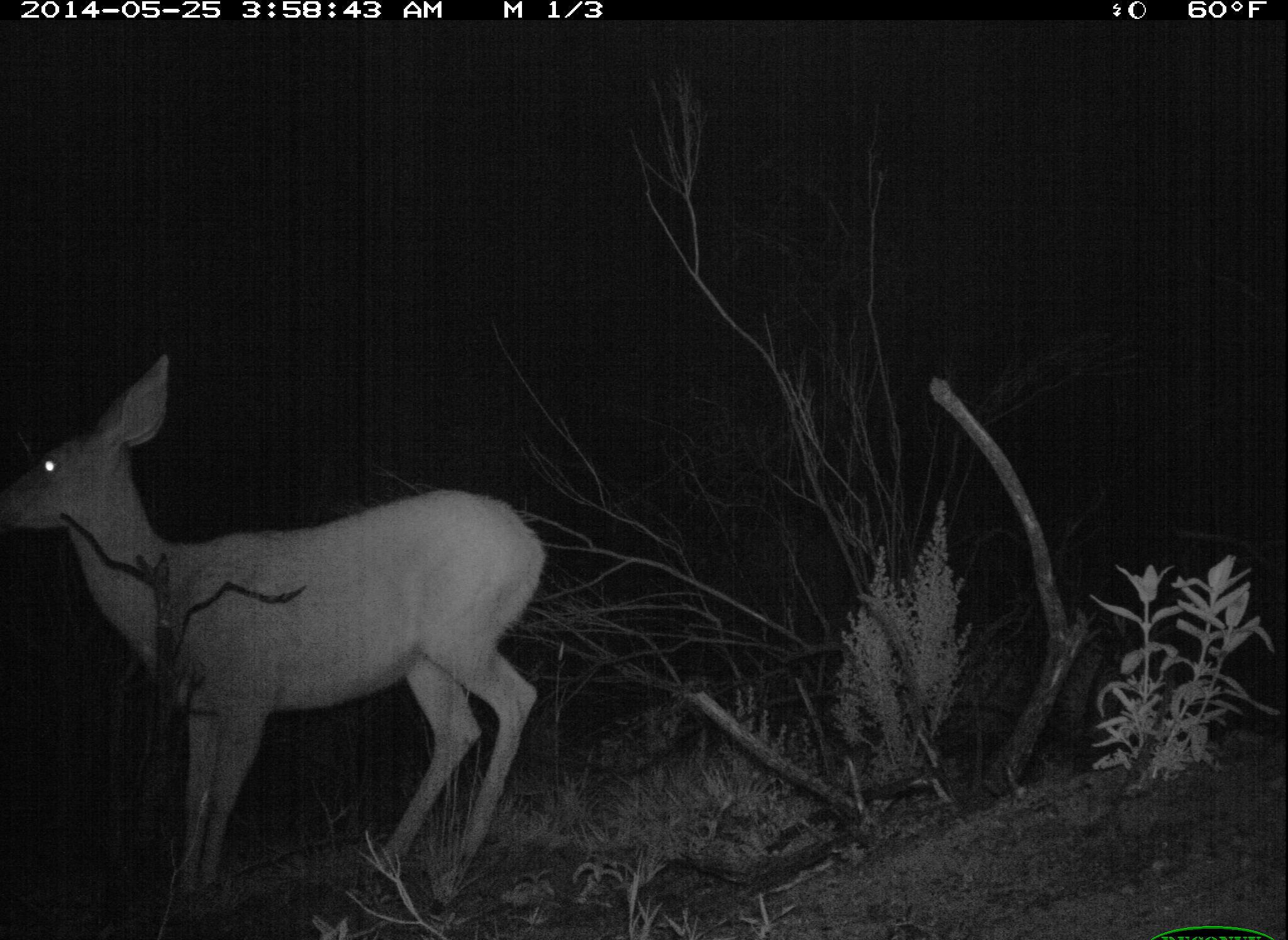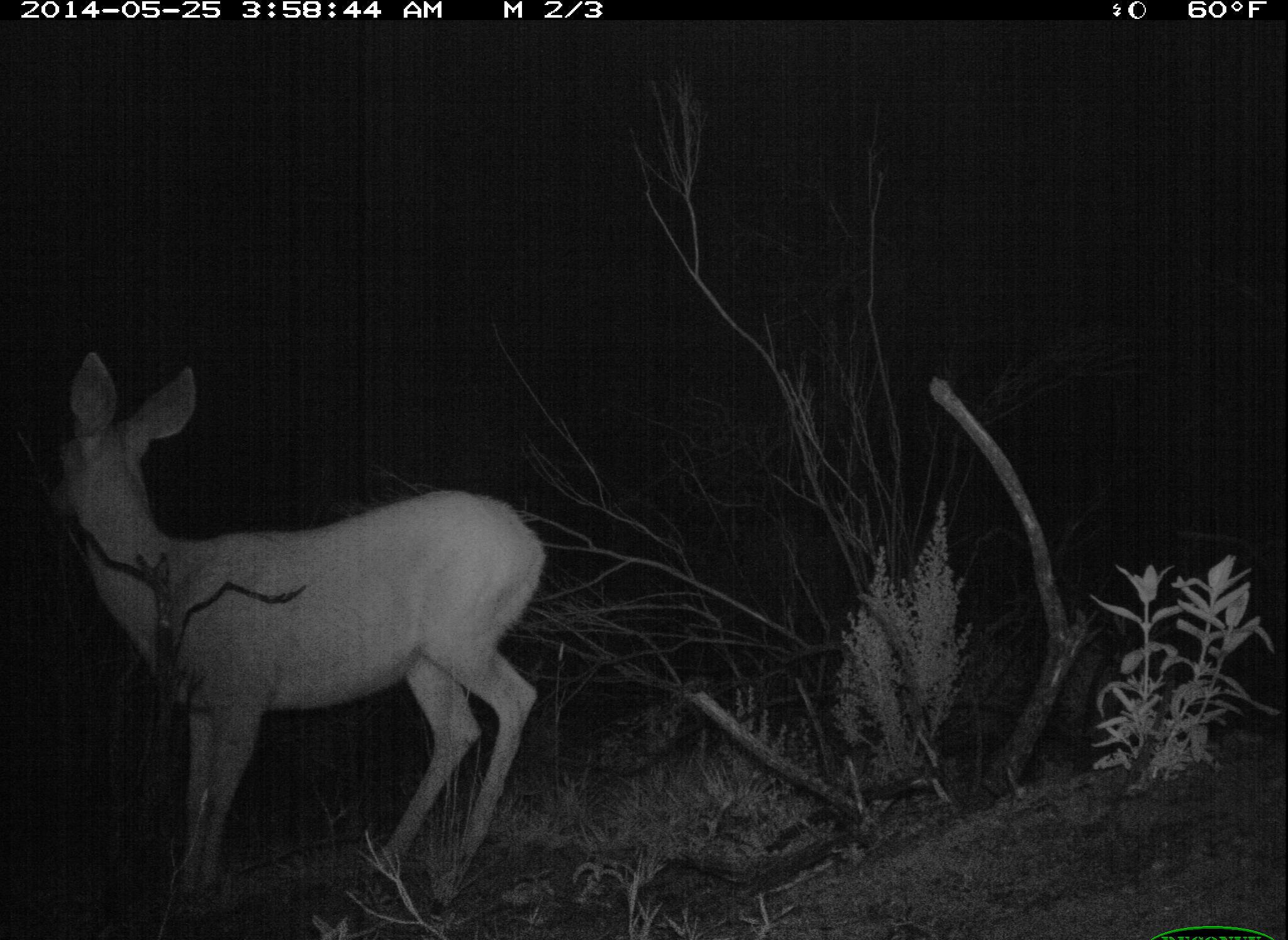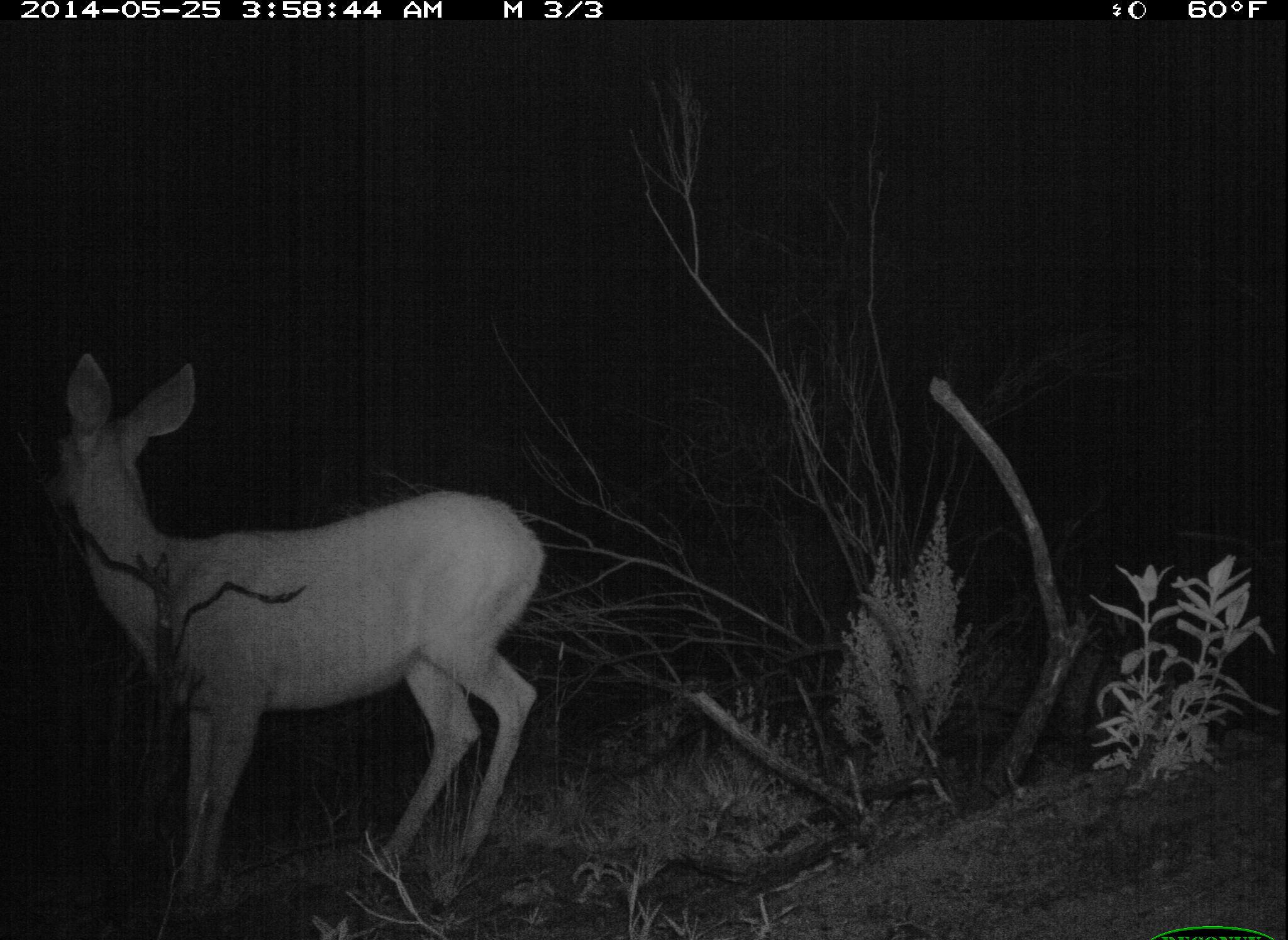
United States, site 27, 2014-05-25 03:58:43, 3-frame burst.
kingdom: Animalia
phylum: Chordata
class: Mammalia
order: Artiodactyla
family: Cervidae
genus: Odocoileus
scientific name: Odocoileus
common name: deer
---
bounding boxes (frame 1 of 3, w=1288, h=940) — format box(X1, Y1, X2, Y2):
deer: box(4, 350, 548, 905)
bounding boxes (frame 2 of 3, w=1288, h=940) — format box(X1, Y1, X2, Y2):
deer: box(51, 354, 551, 912)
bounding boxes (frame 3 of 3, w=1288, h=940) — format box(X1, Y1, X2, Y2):
deer: box(58, 350, 549, 910)